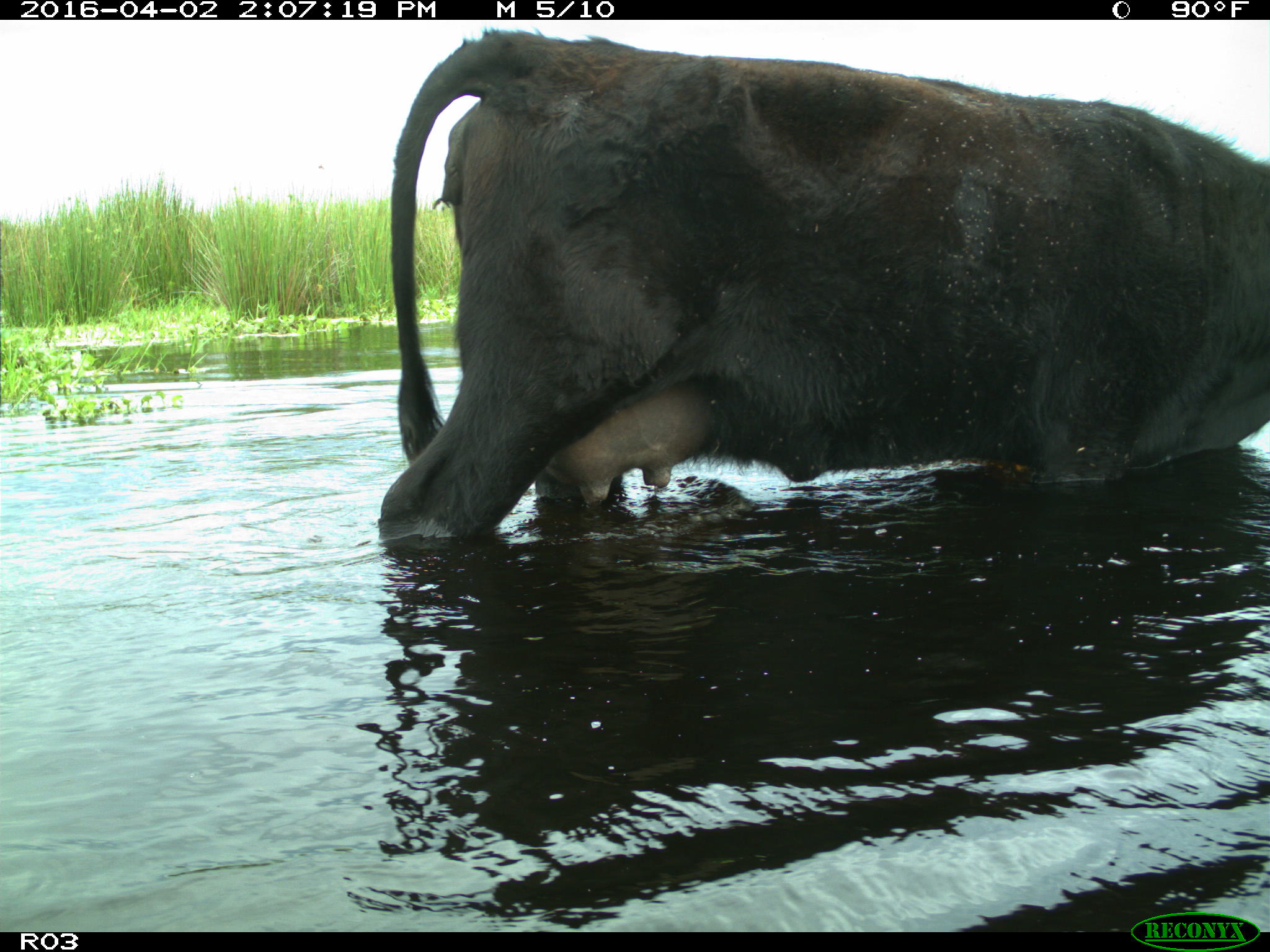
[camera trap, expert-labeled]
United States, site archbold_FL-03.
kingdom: Animalia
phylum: Chordata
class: Mammalia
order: Artiodactyla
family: Bovidae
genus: Bos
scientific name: Bos taurus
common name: domestic cow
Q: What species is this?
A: Bos taurus (domestic cow).